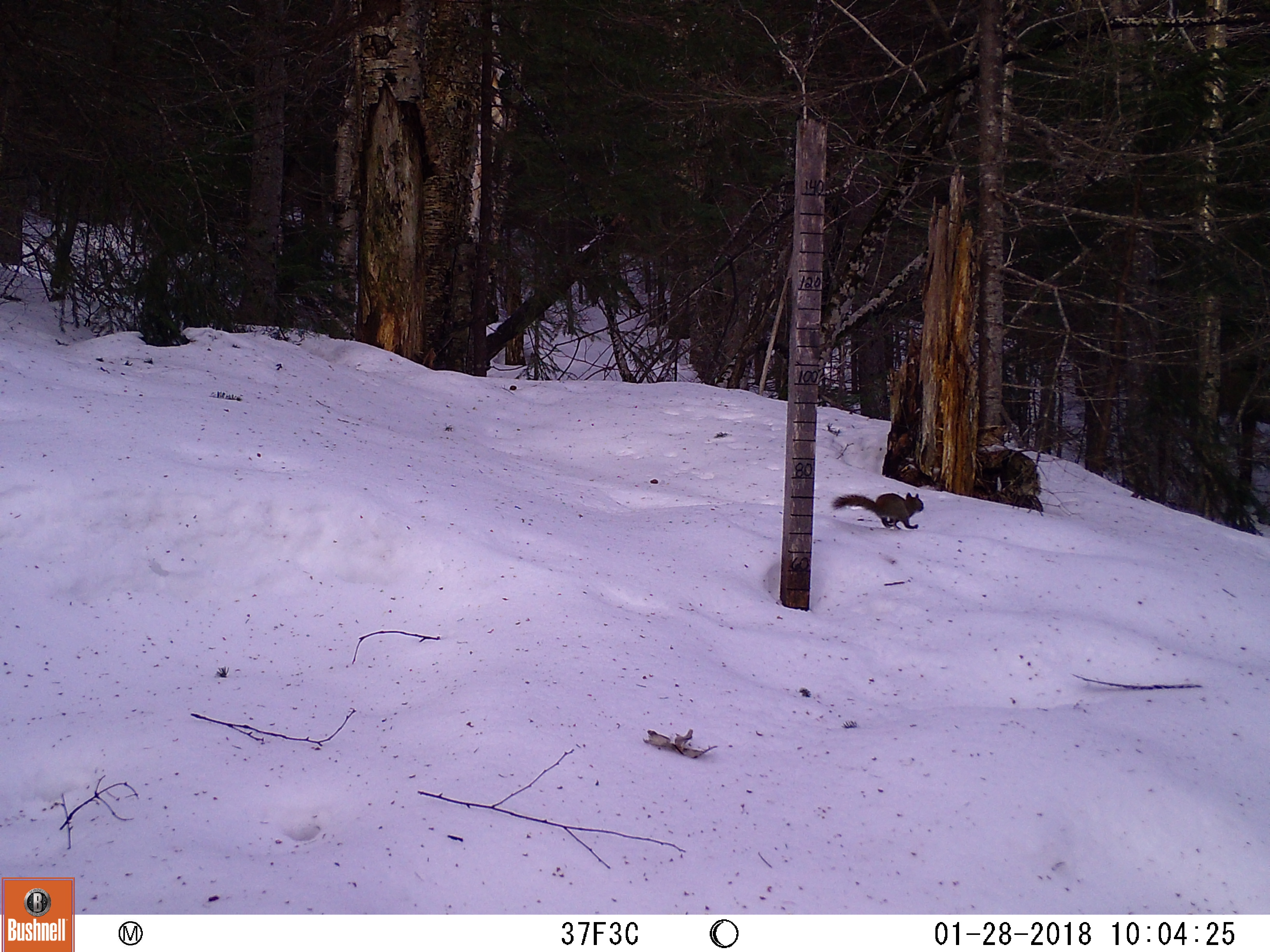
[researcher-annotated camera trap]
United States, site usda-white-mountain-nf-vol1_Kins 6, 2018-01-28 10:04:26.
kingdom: Animalia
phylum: Chordata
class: Mammalia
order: Rodentia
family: Sciuridae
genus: Tamiasciurus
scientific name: Tamiasciurus hudsonicus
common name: red squirrel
Red squirrel (Tamiasciurus hudsonicus).